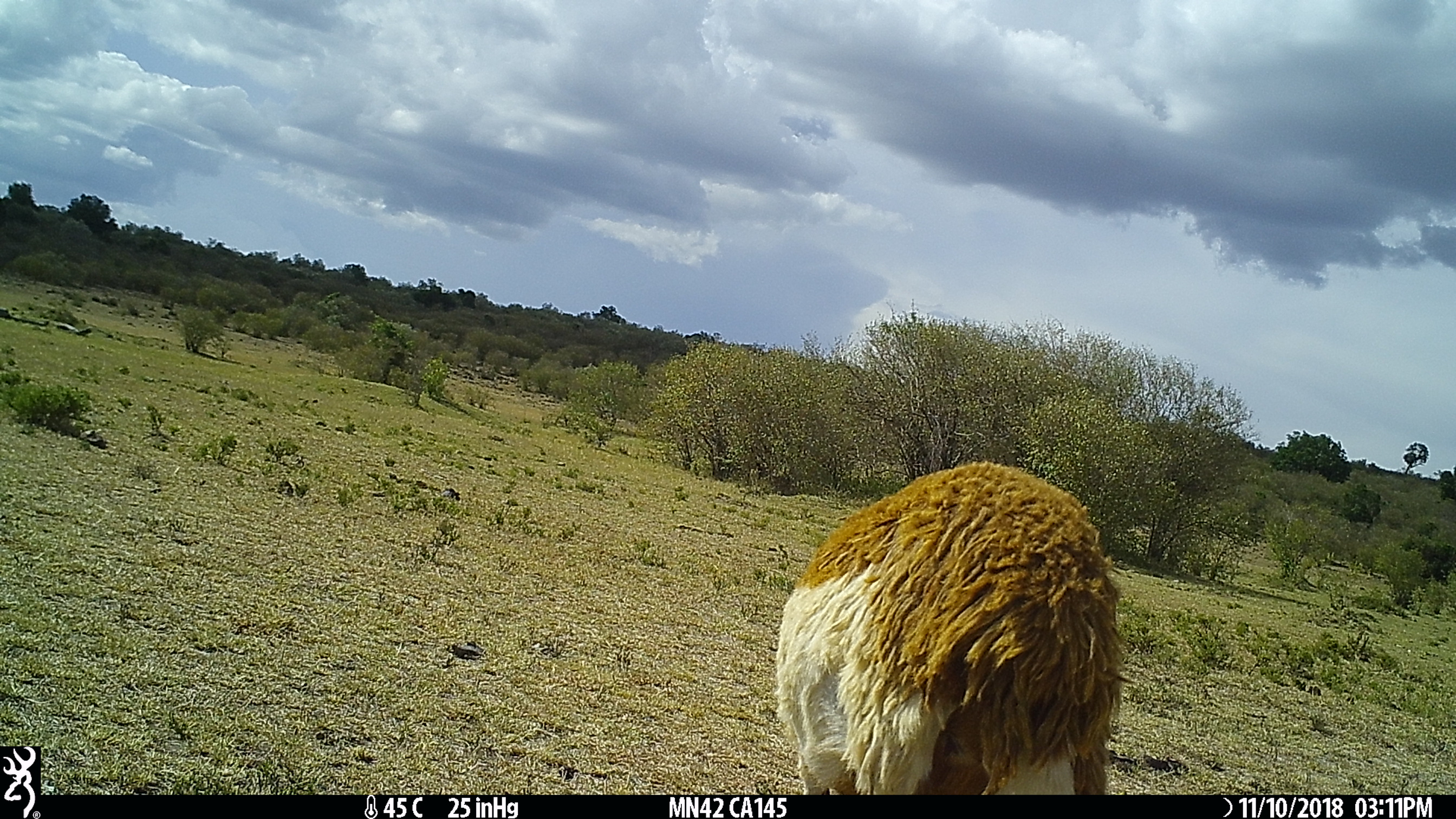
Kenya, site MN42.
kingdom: Animalia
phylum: Chordata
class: Mammalia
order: Artiodactyla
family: Bovidae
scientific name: Bovidae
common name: sheep or goat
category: shoat